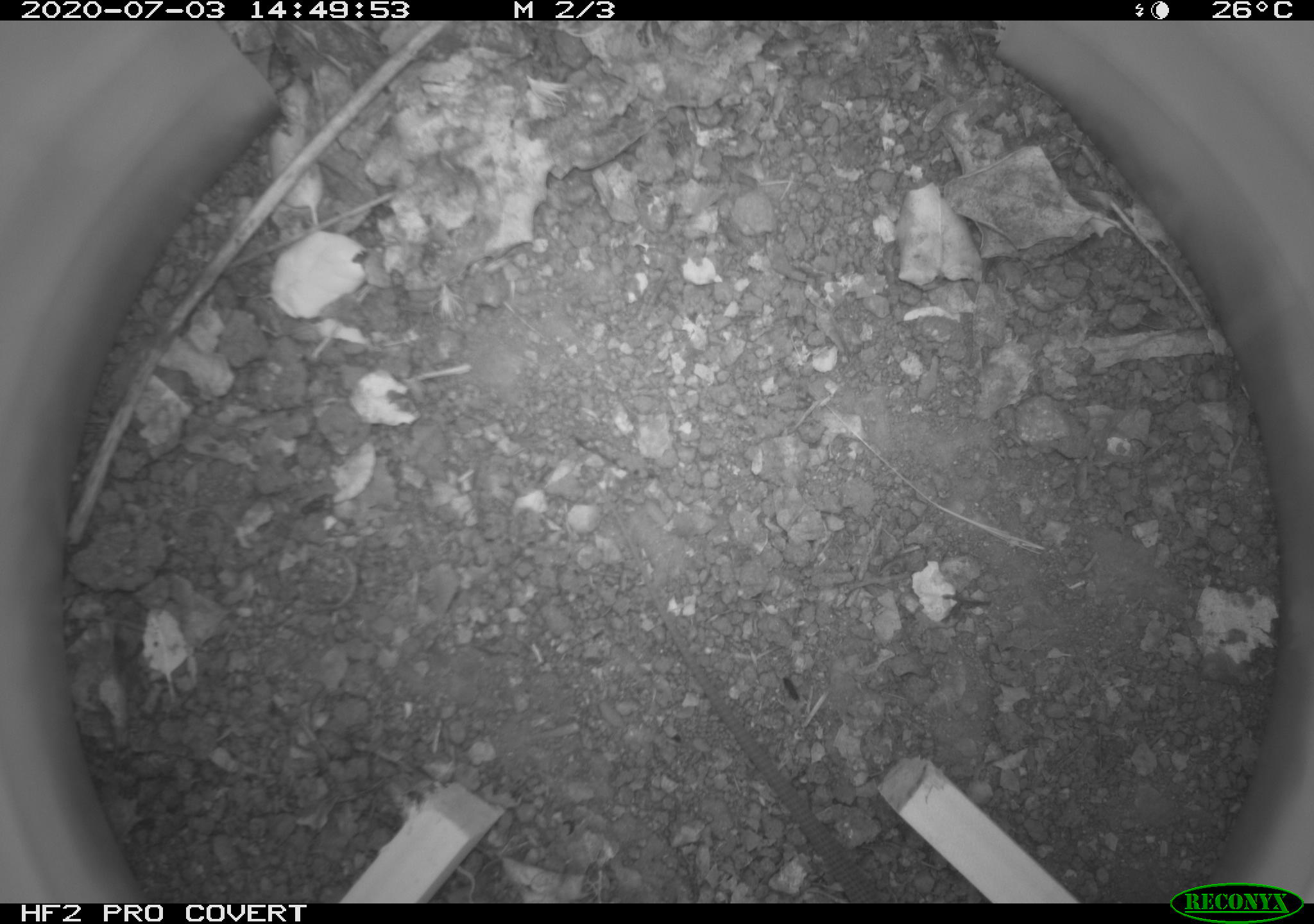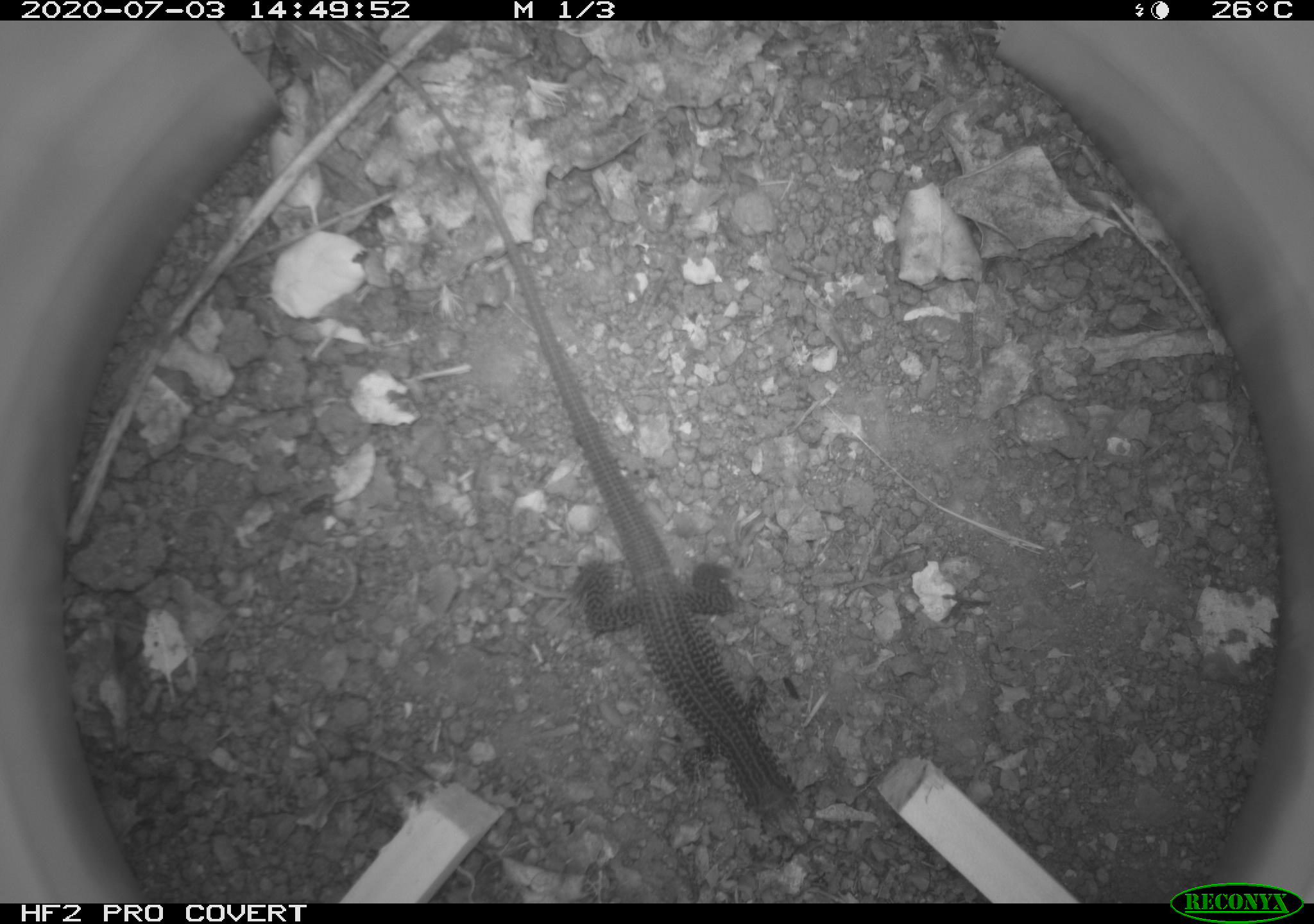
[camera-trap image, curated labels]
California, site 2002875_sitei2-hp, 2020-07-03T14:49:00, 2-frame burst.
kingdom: Animalia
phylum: Chordata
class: Reptilia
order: Squamata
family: Teiidae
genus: Aspidoscelis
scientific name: Aspidoscelis tigris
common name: western whiptail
Western whiptail (Aspidoscelis tigris).